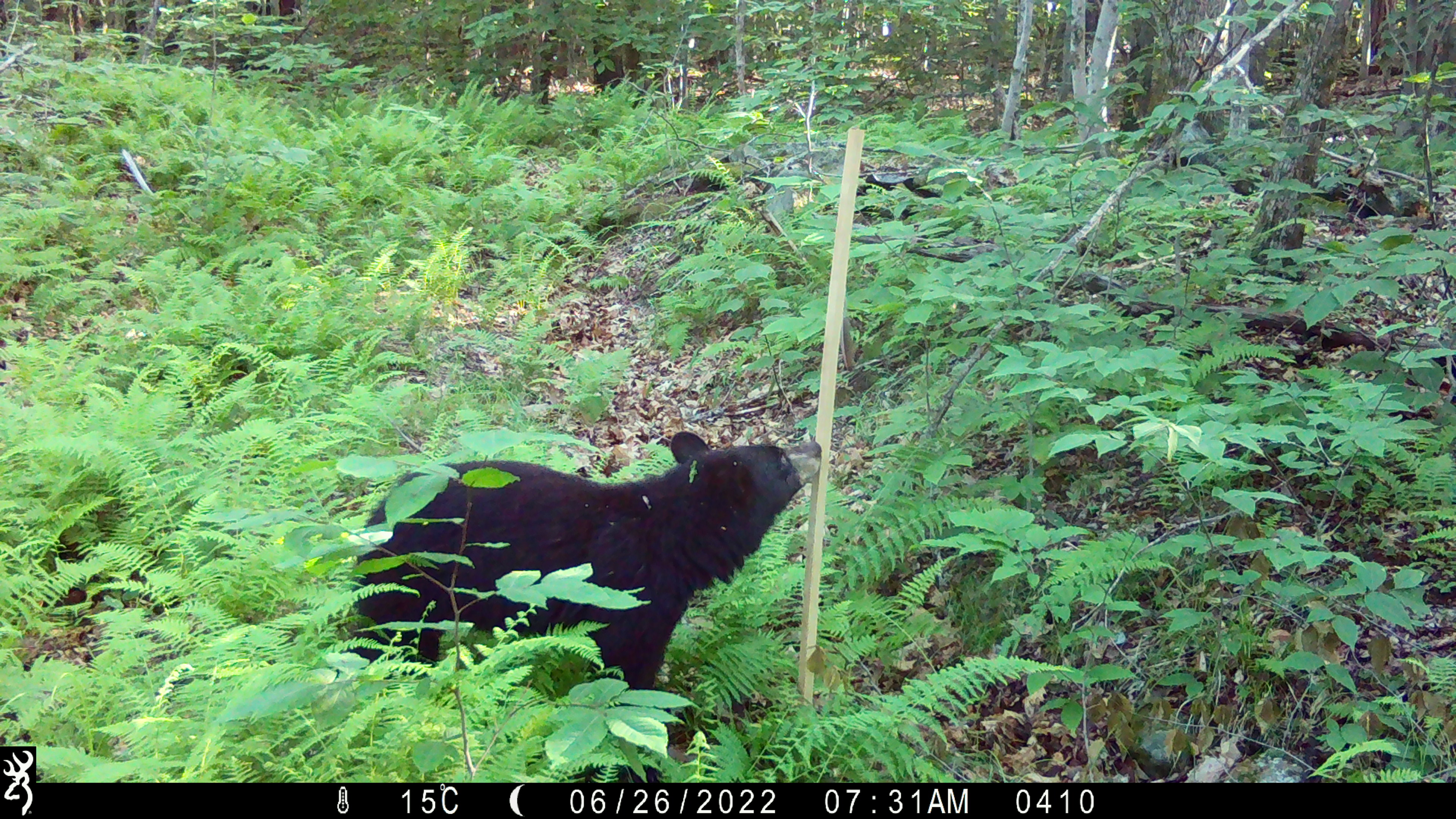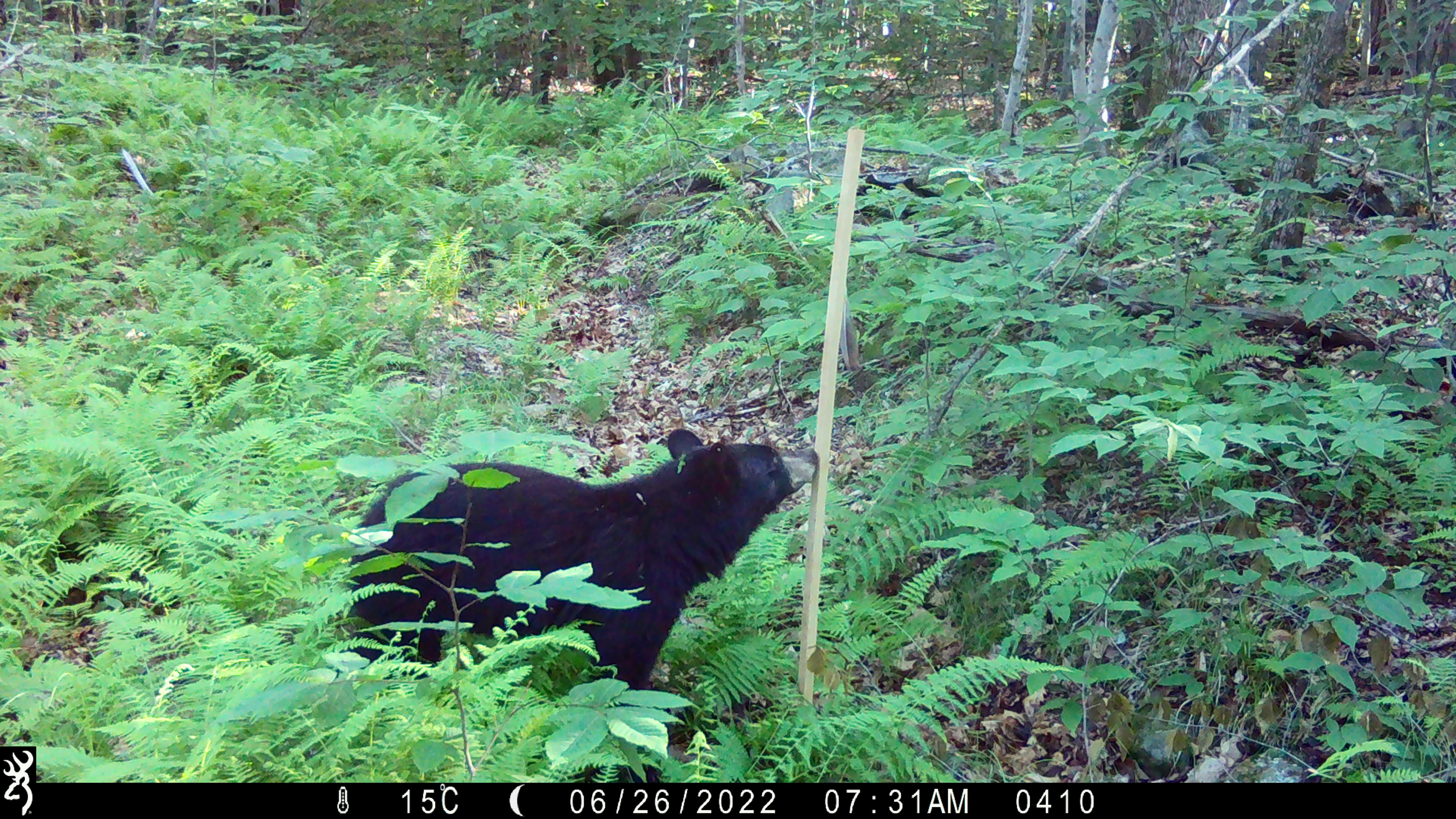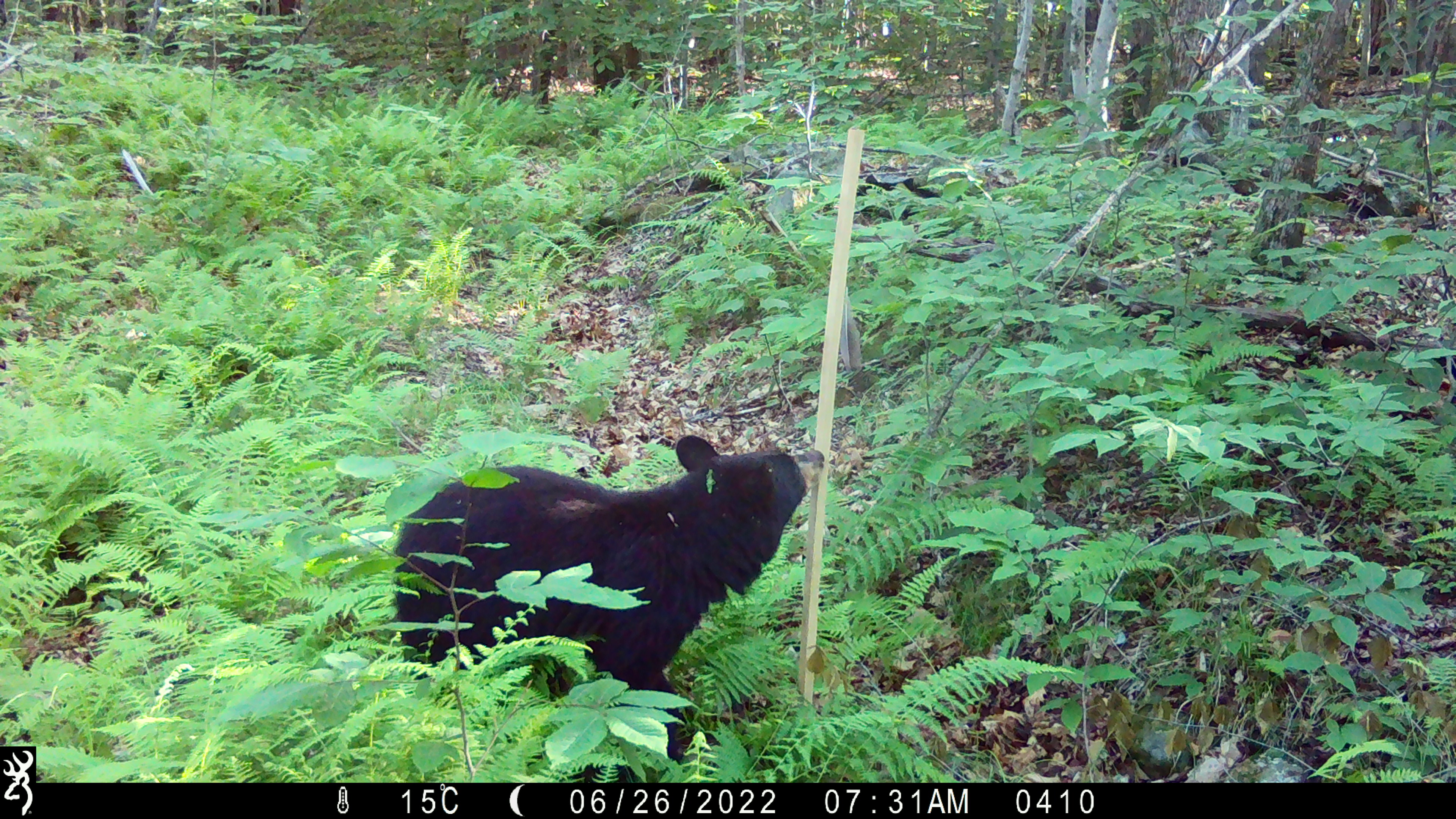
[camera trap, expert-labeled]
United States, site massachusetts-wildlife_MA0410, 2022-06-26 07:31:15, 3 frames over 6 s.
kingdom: Animalia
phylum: Chordata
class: Mammalia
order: Carnivora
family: Ursidae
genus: Ursus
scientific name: Ursus americanus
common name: black bear